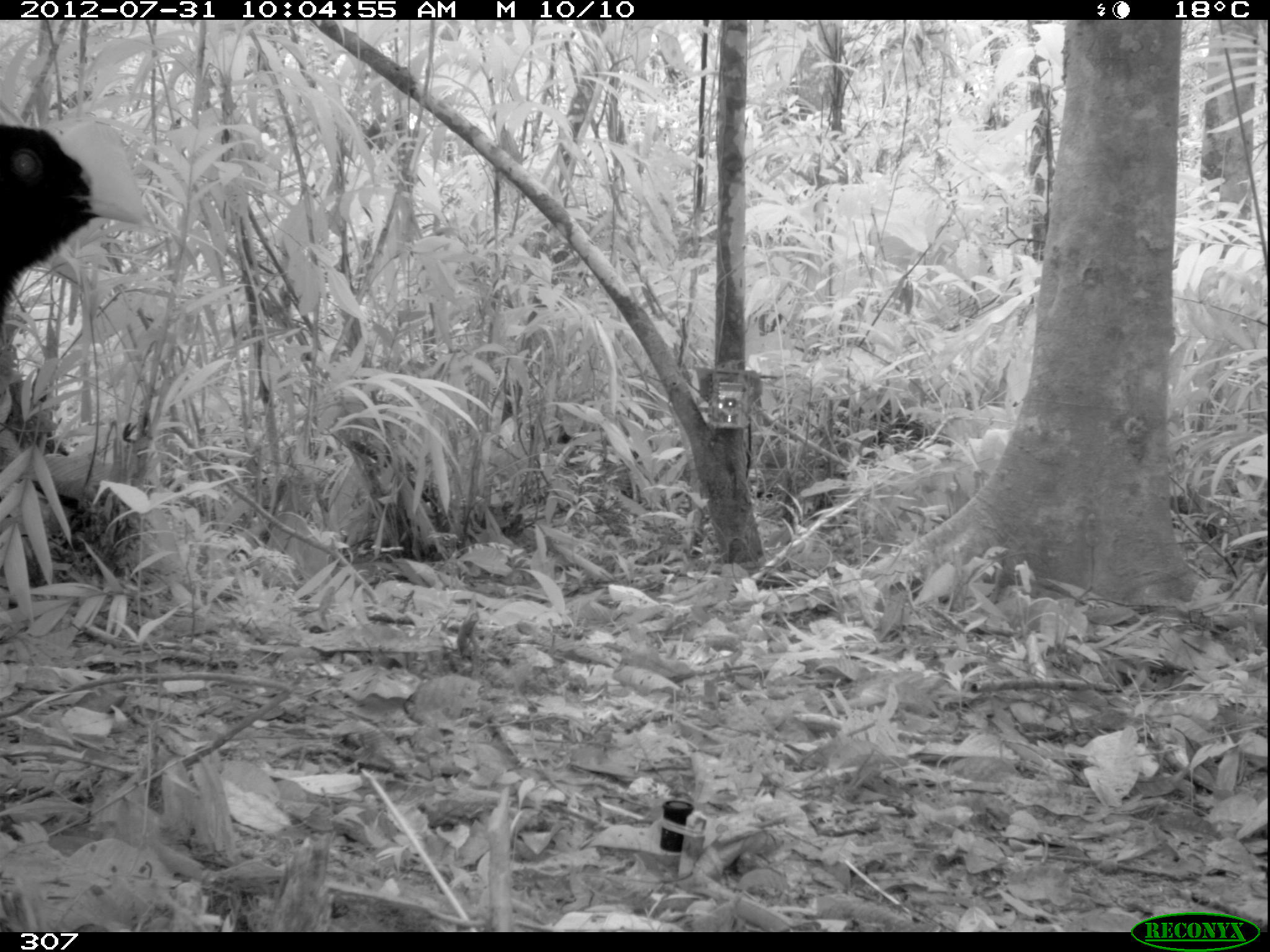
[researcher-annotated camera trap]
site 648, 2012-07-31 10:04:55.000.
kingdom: Animalia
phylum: Chordata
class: Aves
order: Galliformes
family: Cracidae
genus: Mitu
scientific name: Mitu tuberosum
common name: razor-billed curassow